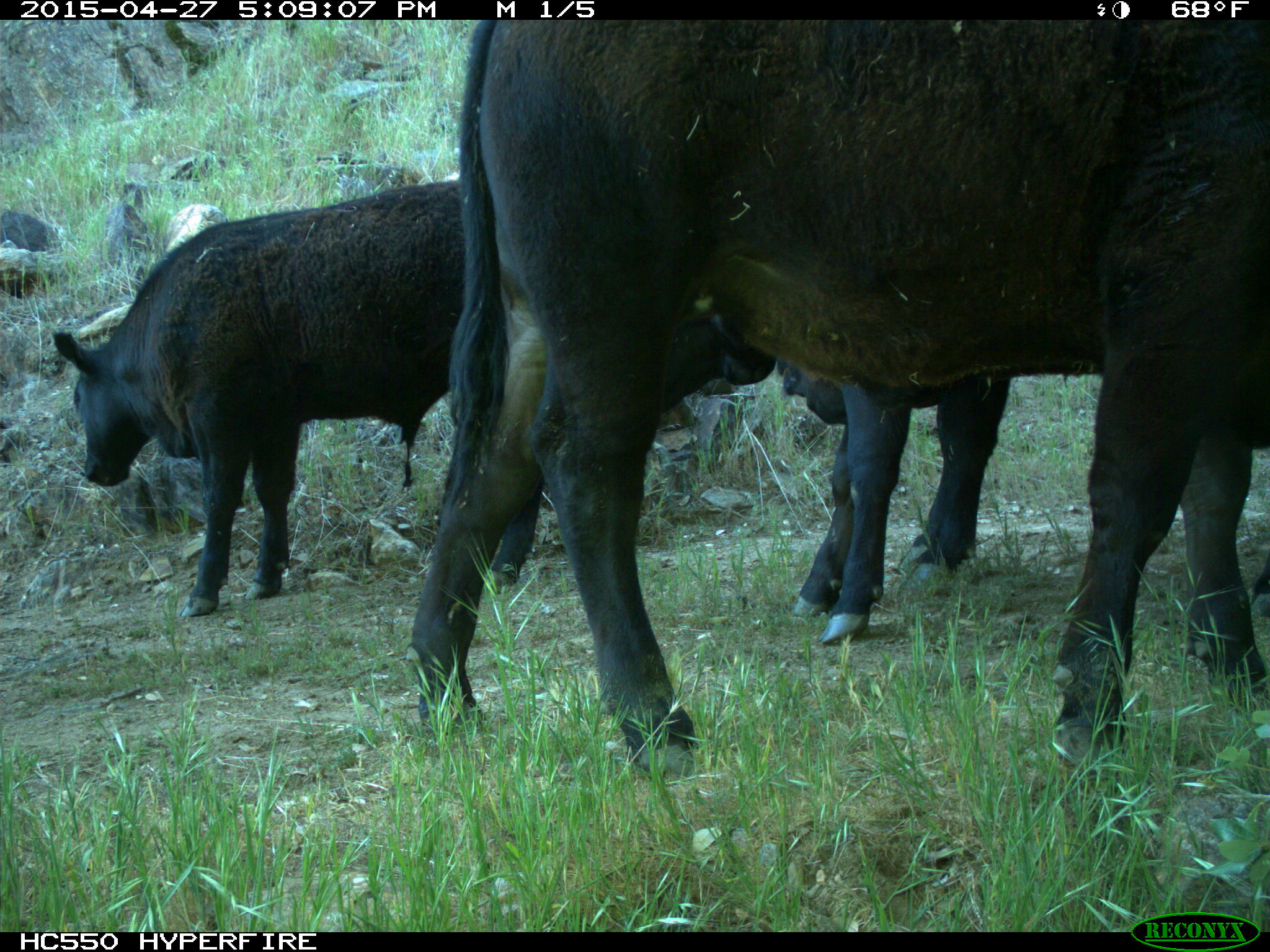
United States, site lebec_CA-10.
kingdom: Animalia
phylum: Chordata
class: Mammalia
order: Artiodactyla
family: Bovidae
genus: Bos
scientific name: Bos taurus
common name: domestic cow